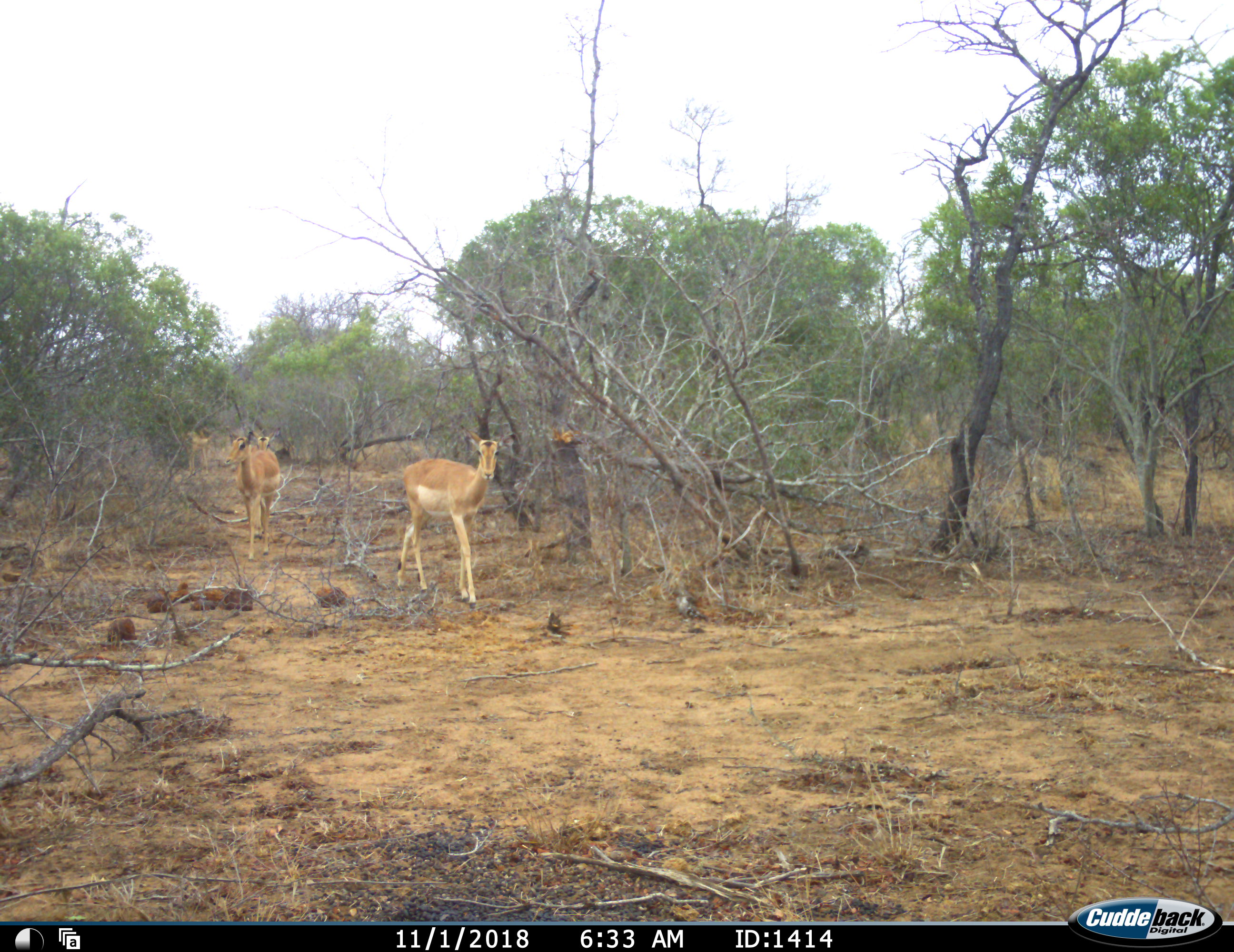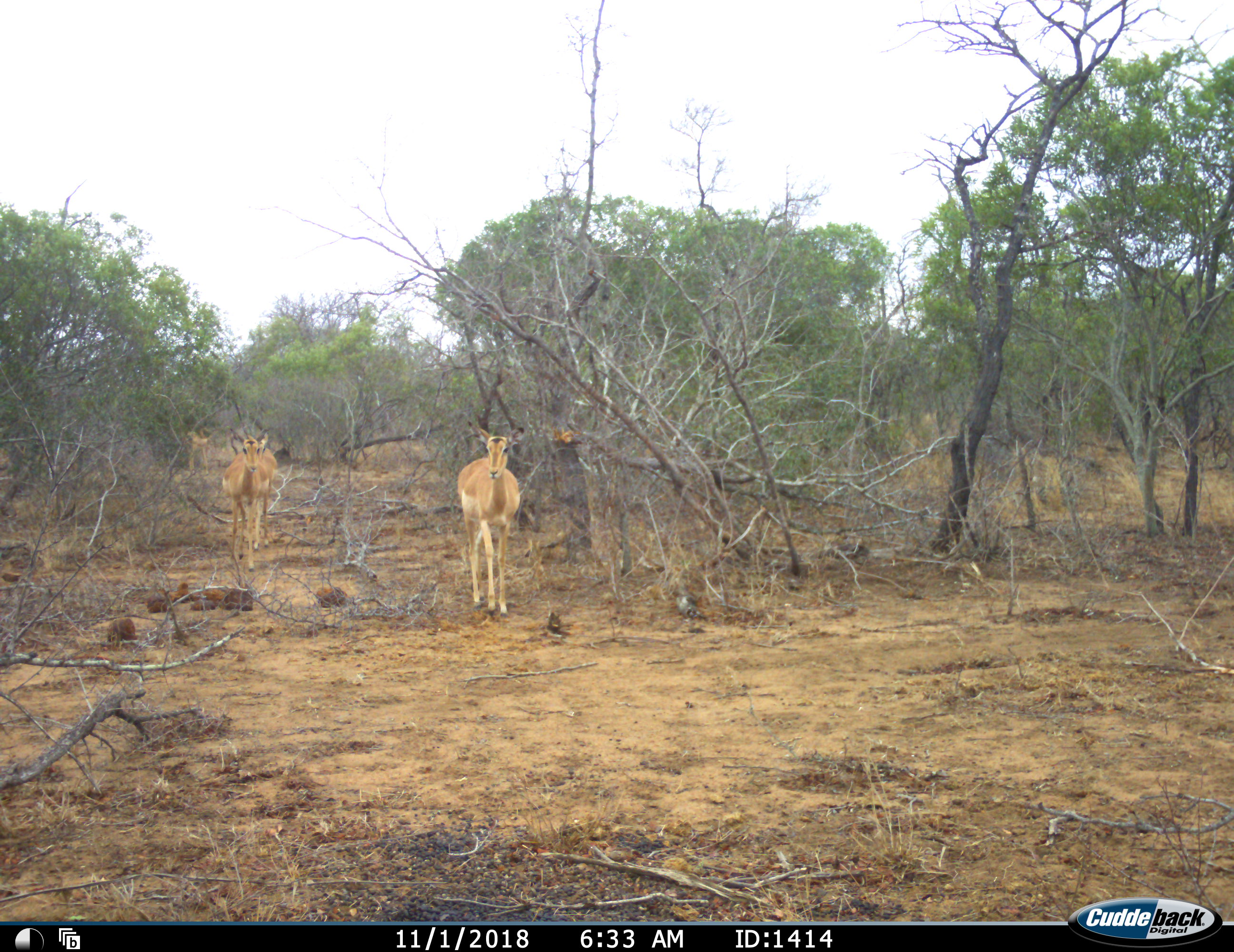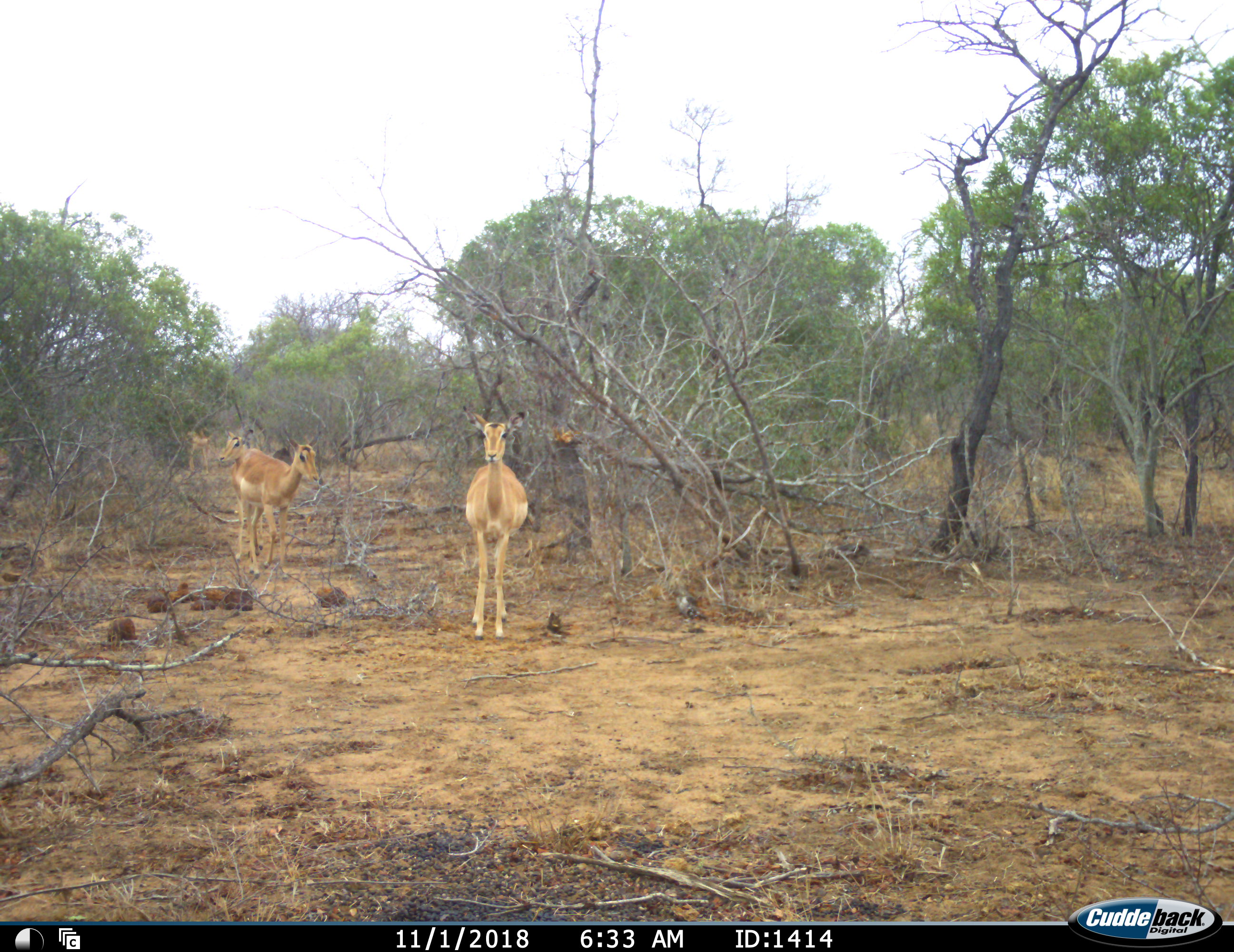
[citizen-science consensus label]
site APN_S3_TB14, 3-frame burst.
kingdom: Animalia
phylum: Chordata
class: Mammalia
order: Artiodactyla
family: Bovidae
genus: Aepyceros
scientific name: Aepyceros melampus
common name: impala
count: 4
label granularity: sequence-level